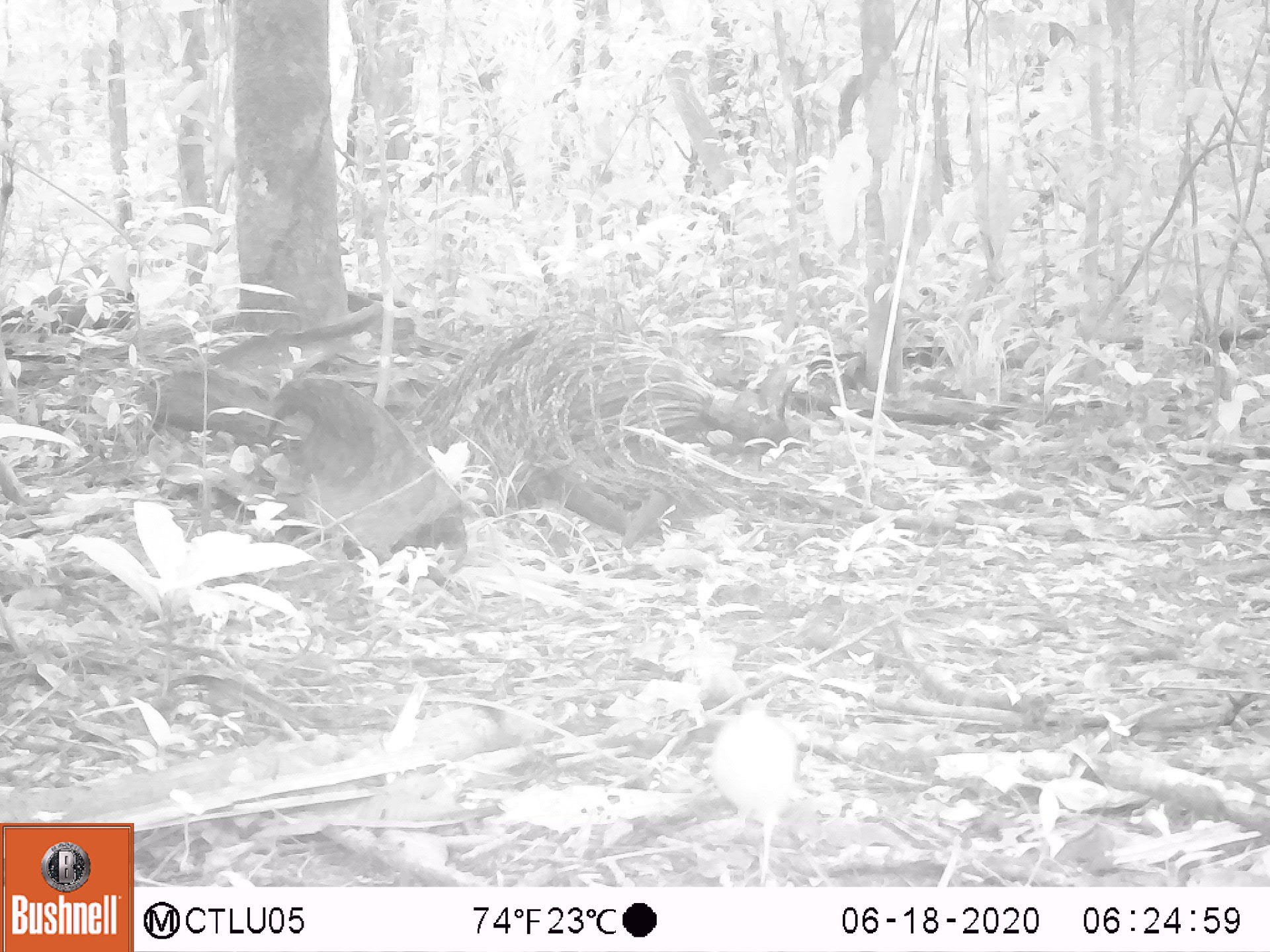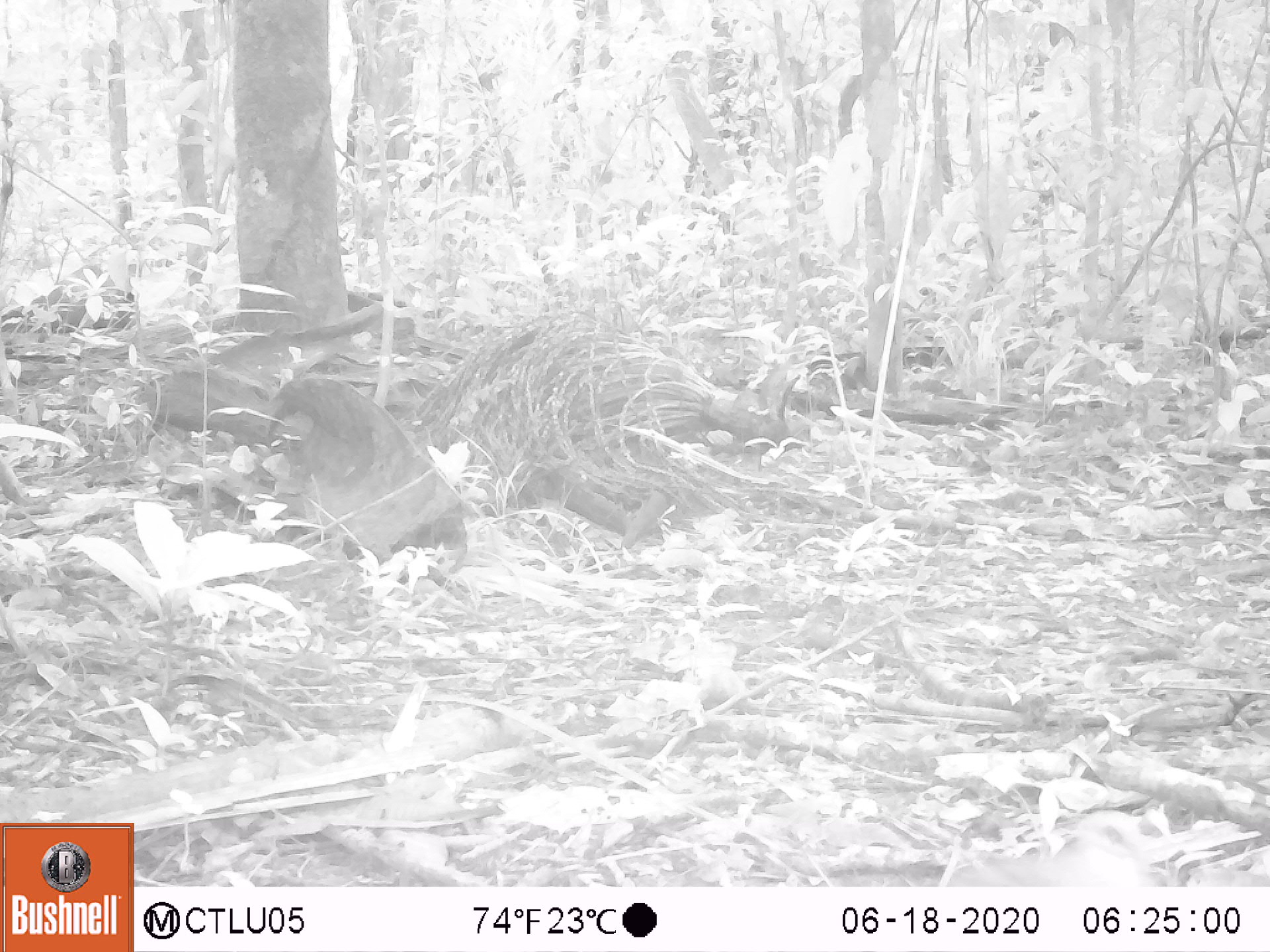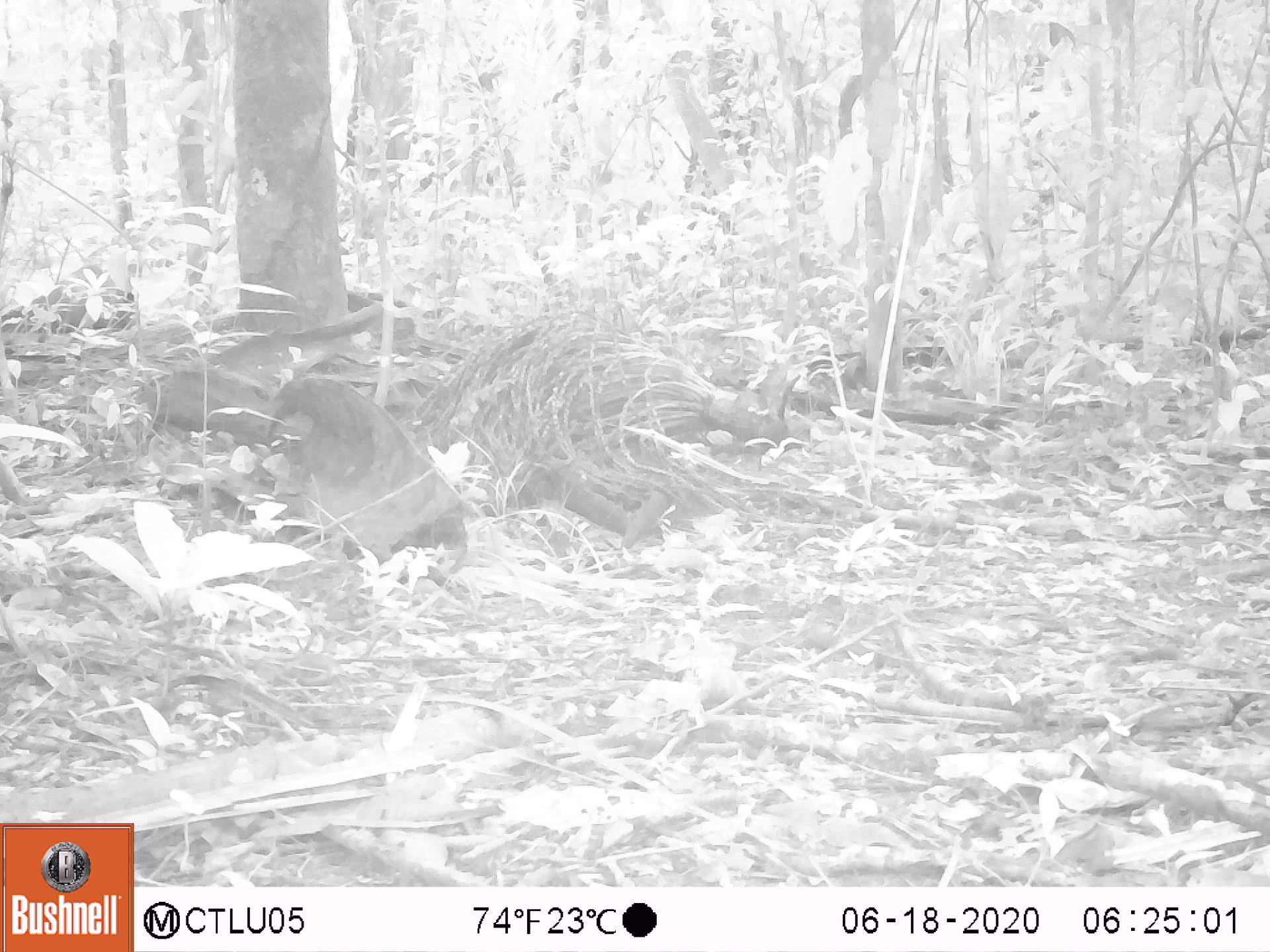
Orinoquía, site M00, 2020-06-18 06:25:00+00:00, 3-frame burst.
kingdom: Animalia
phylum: Chordata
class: Aves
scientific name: Aves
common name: bird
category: unknown bird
Unknown bird (bird) (Aves).